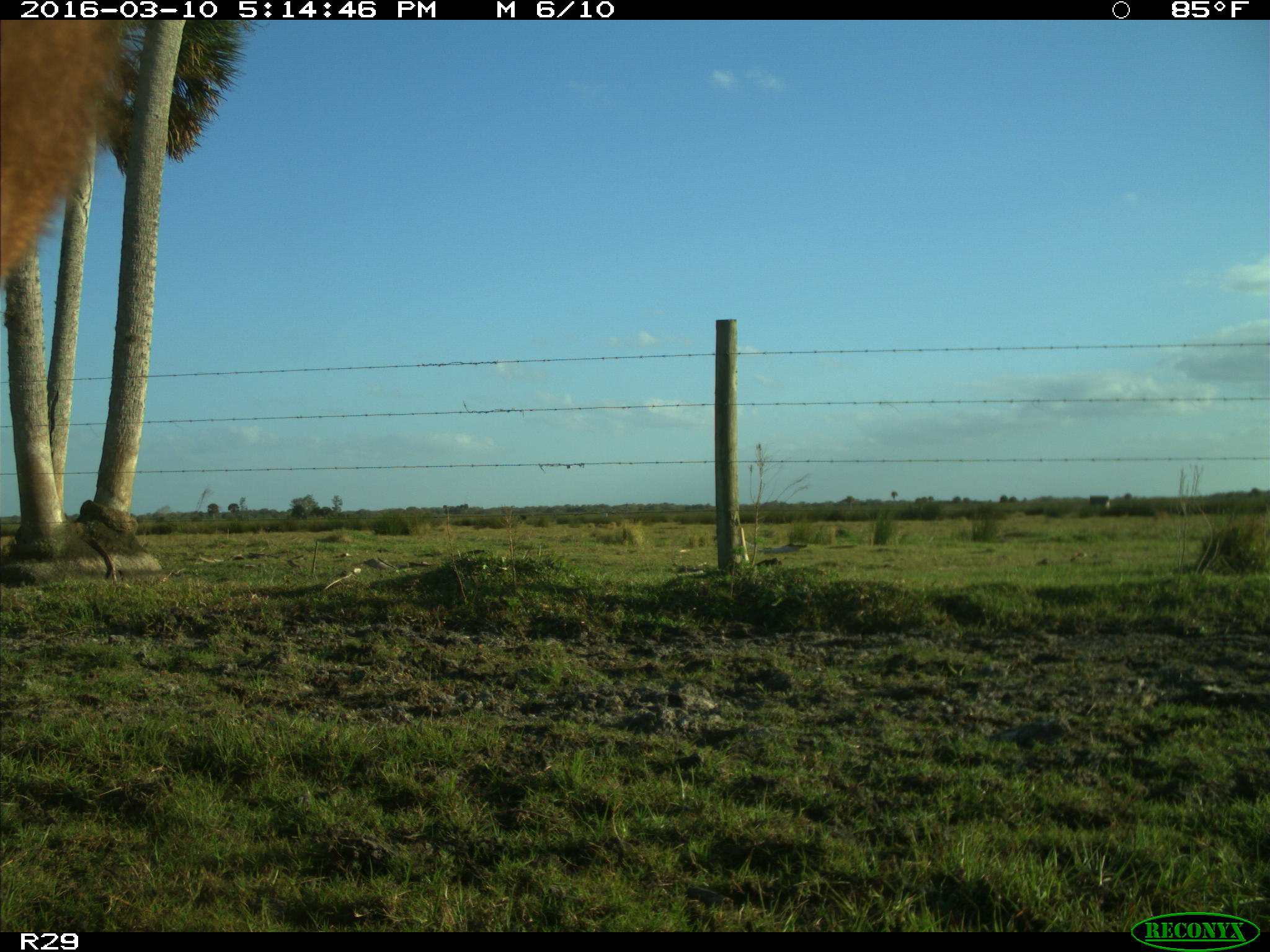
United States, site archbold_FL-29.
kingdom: Animalia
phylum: Chordata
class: Mammalia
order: Artiodactyla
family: Bovidae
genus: Bos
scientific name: Bos taurus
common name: domestic cow